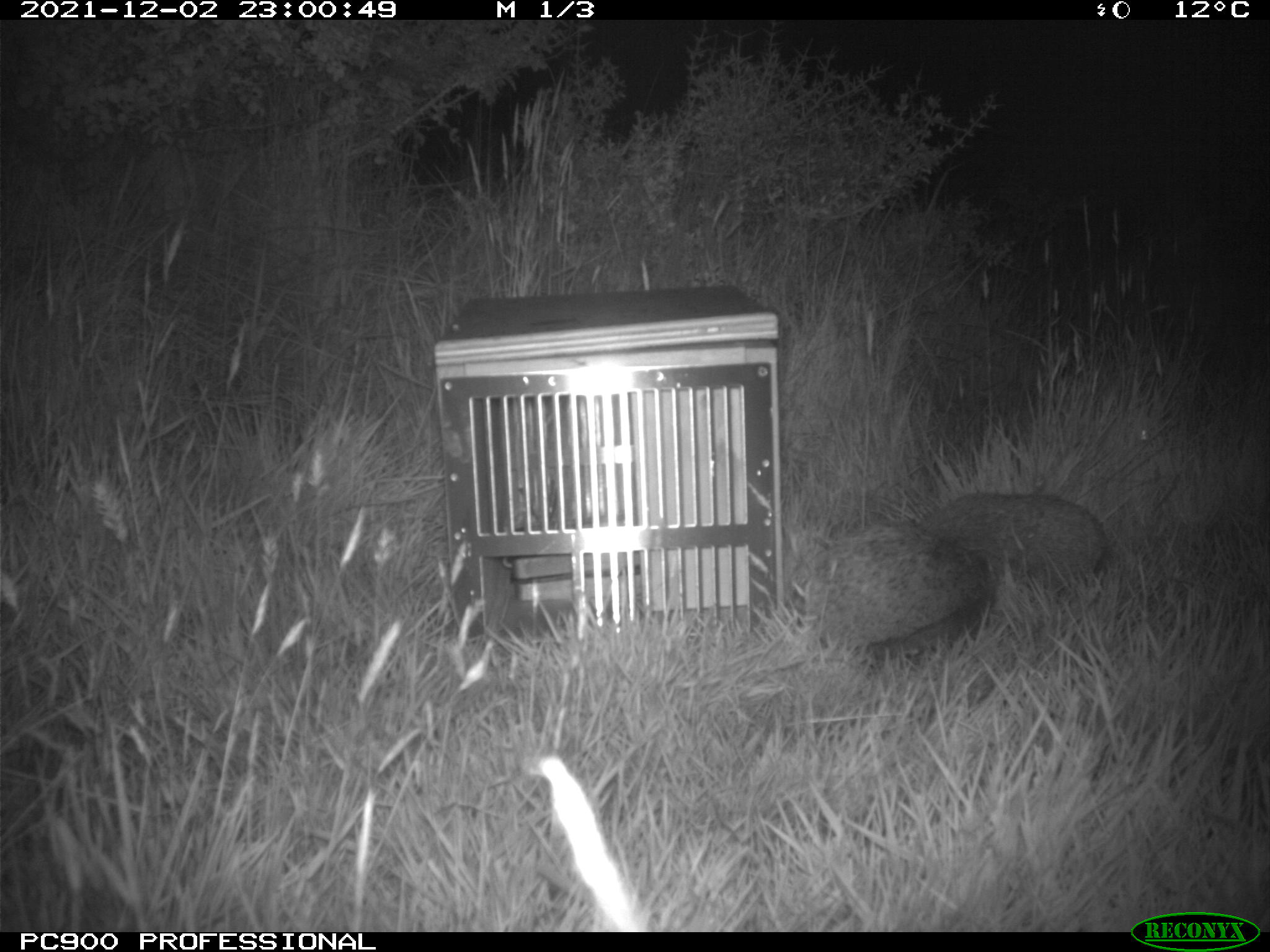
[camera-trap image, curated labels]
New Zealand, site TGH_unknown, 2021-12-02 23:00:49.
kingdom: Animalia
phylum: Chordata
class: Mammalia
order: Eulipotyphla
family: Erinaceidae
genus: Erinaceus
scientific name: Erinaceus europaeus europaeus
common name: european hedgehog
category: hedgehog